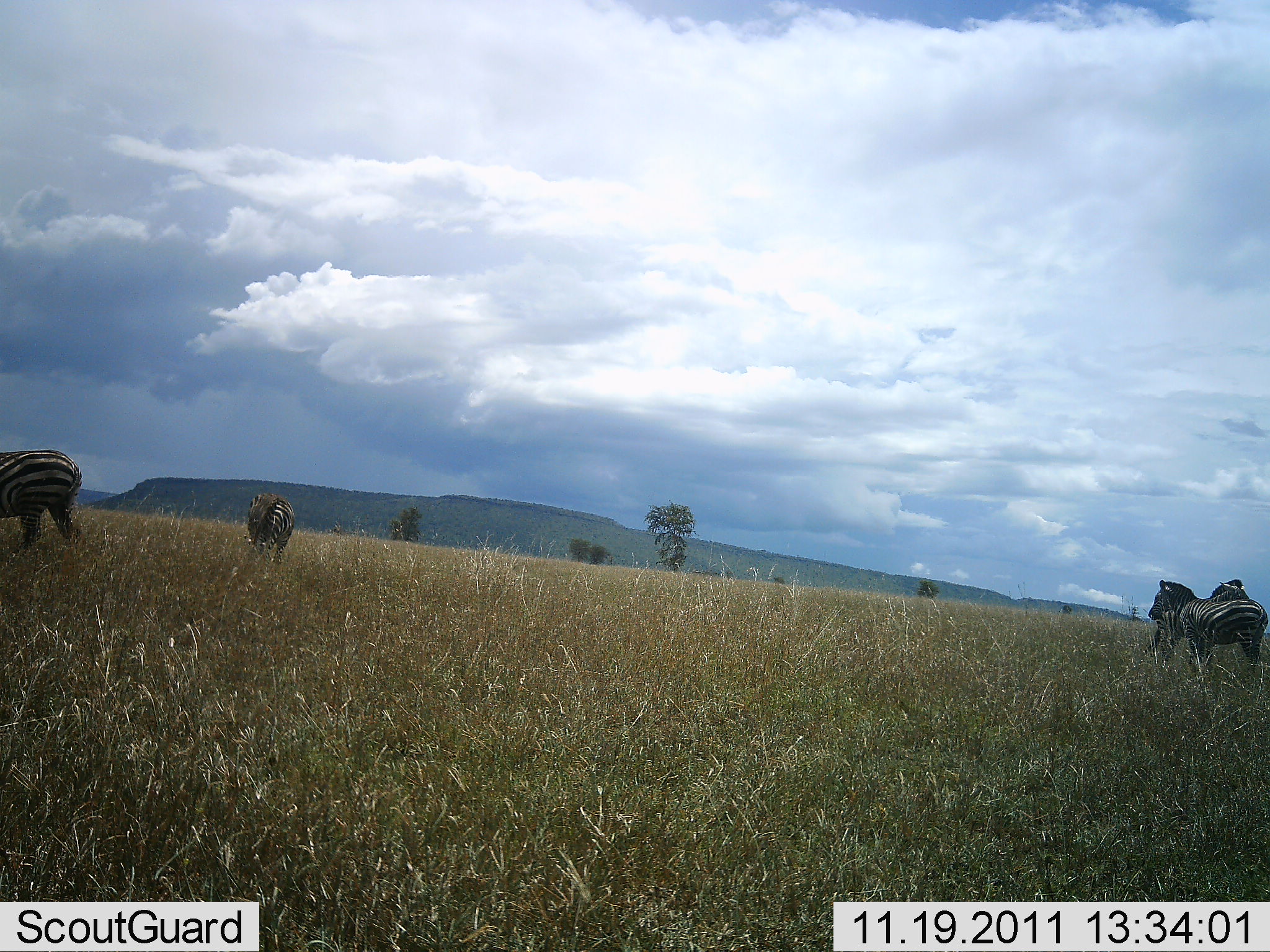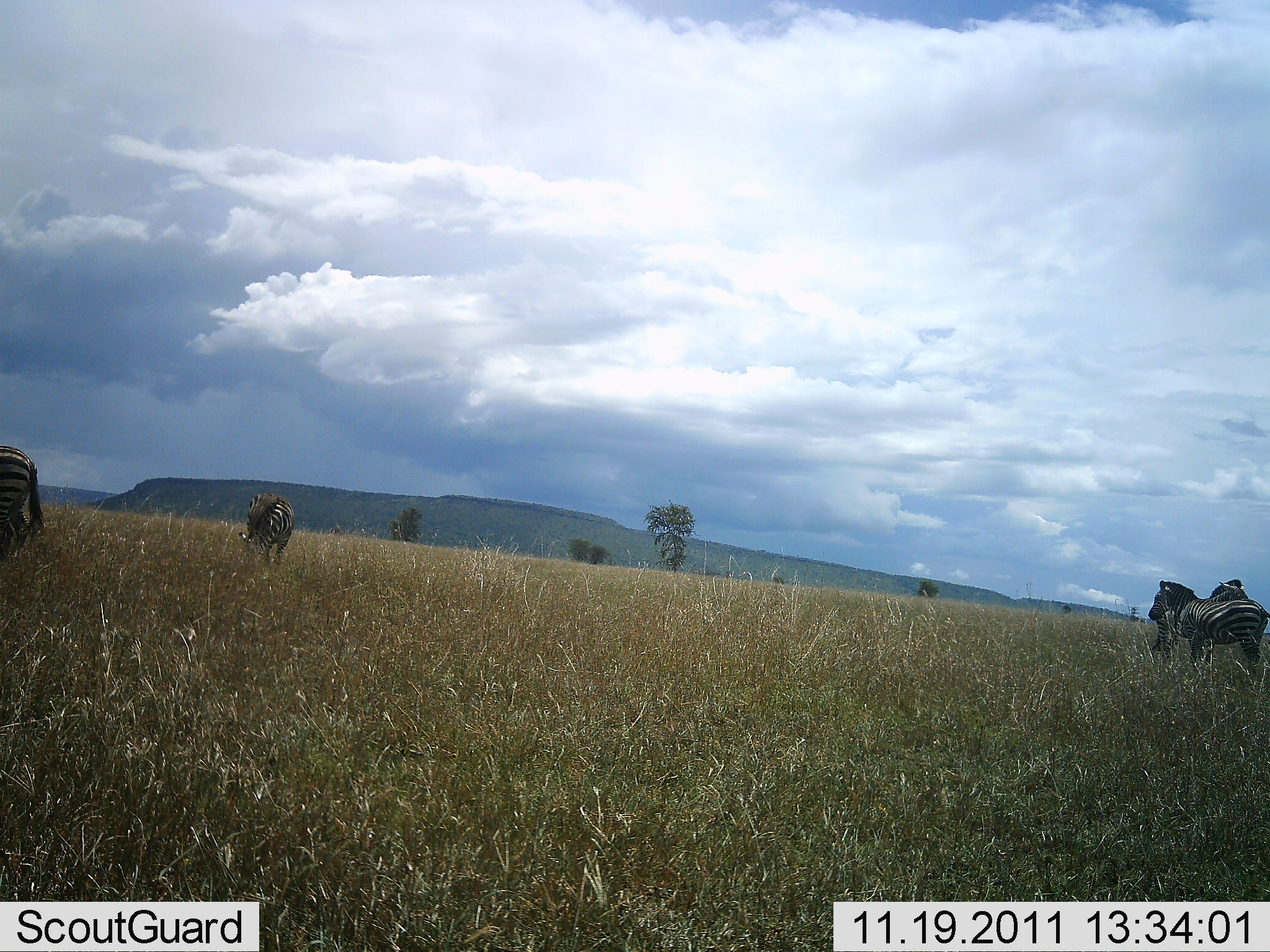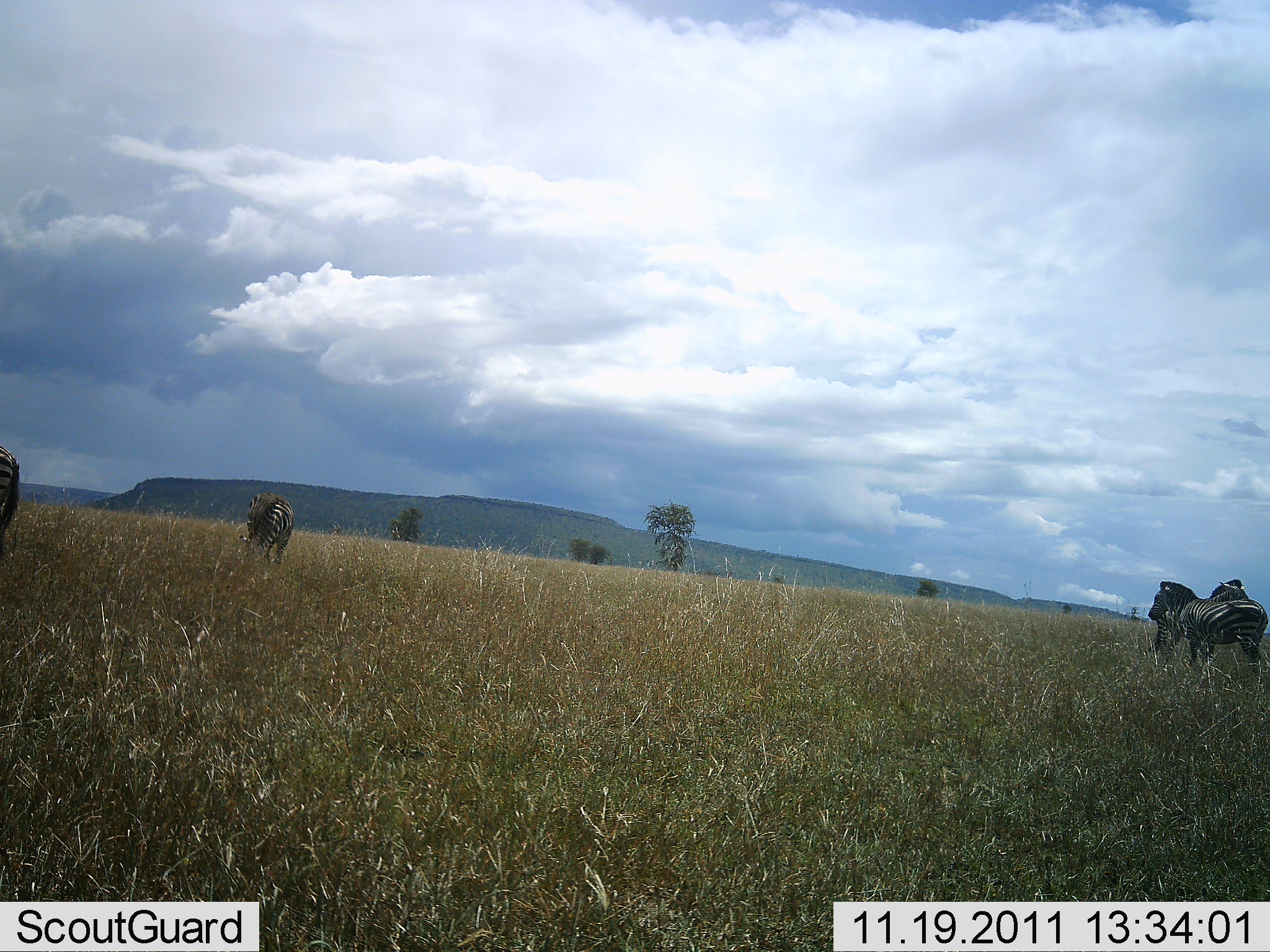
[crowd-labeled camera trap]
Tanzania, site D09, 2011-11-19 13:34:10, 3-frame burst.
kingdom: Animalia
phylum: Chordata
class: Mammalia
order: Perissodactyla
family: Equidae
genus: Equus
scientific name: Equus quagga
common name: plains zebra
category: zebra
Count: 4.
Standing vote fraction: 92%.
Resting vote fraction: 0%.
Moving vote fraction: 33%.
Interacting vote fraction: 0%.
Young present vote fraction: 0%.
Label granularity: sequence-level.